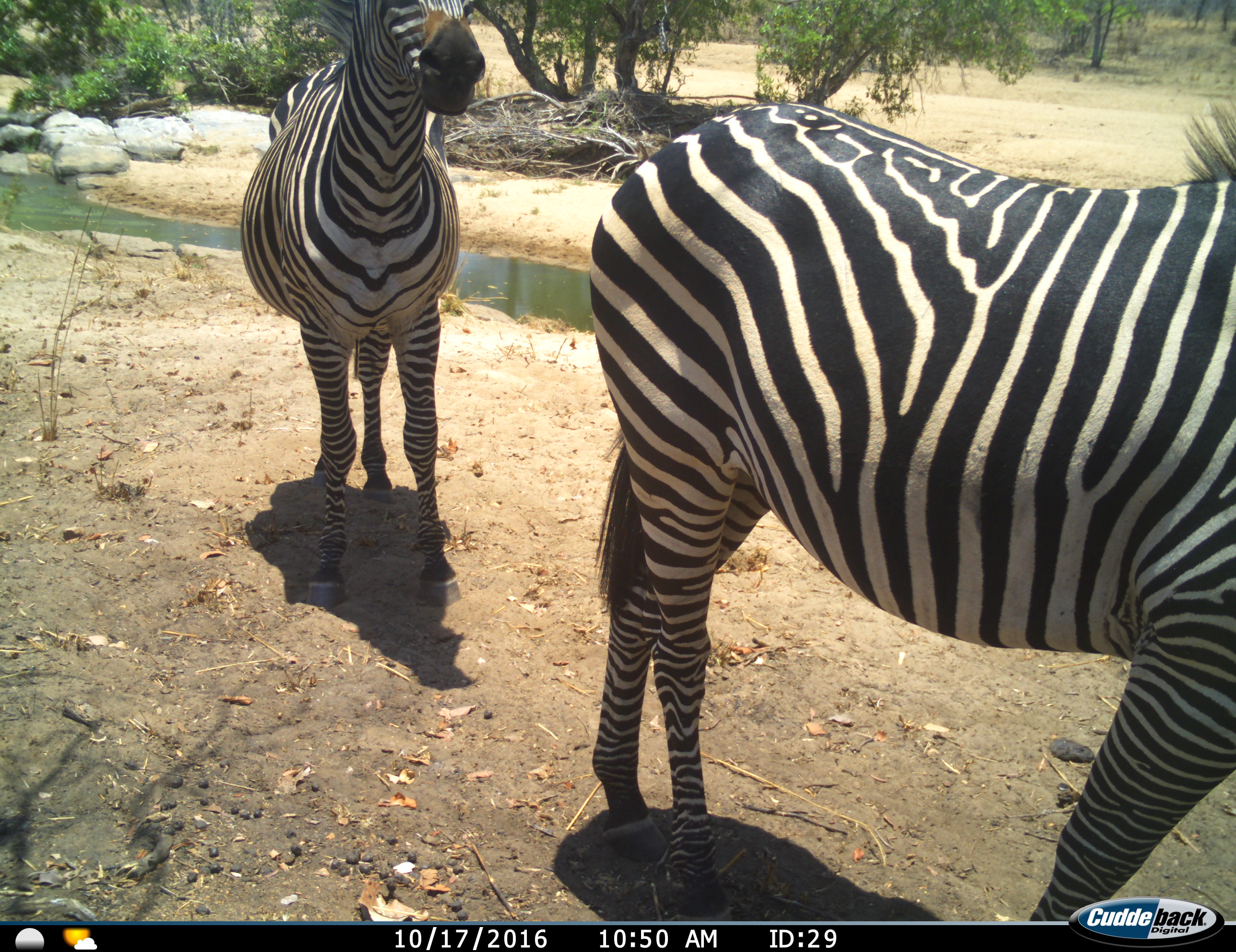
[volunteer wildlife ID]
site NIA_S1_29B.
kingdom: Animalia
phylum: Chordata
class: Mammalia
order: Perissodactyla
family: Equidae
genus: Equus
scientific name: Equus quagga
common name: plains zebra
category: zebraplains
Zebraplains (plains zebra) (Equus quagga), count 2. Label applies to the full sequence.